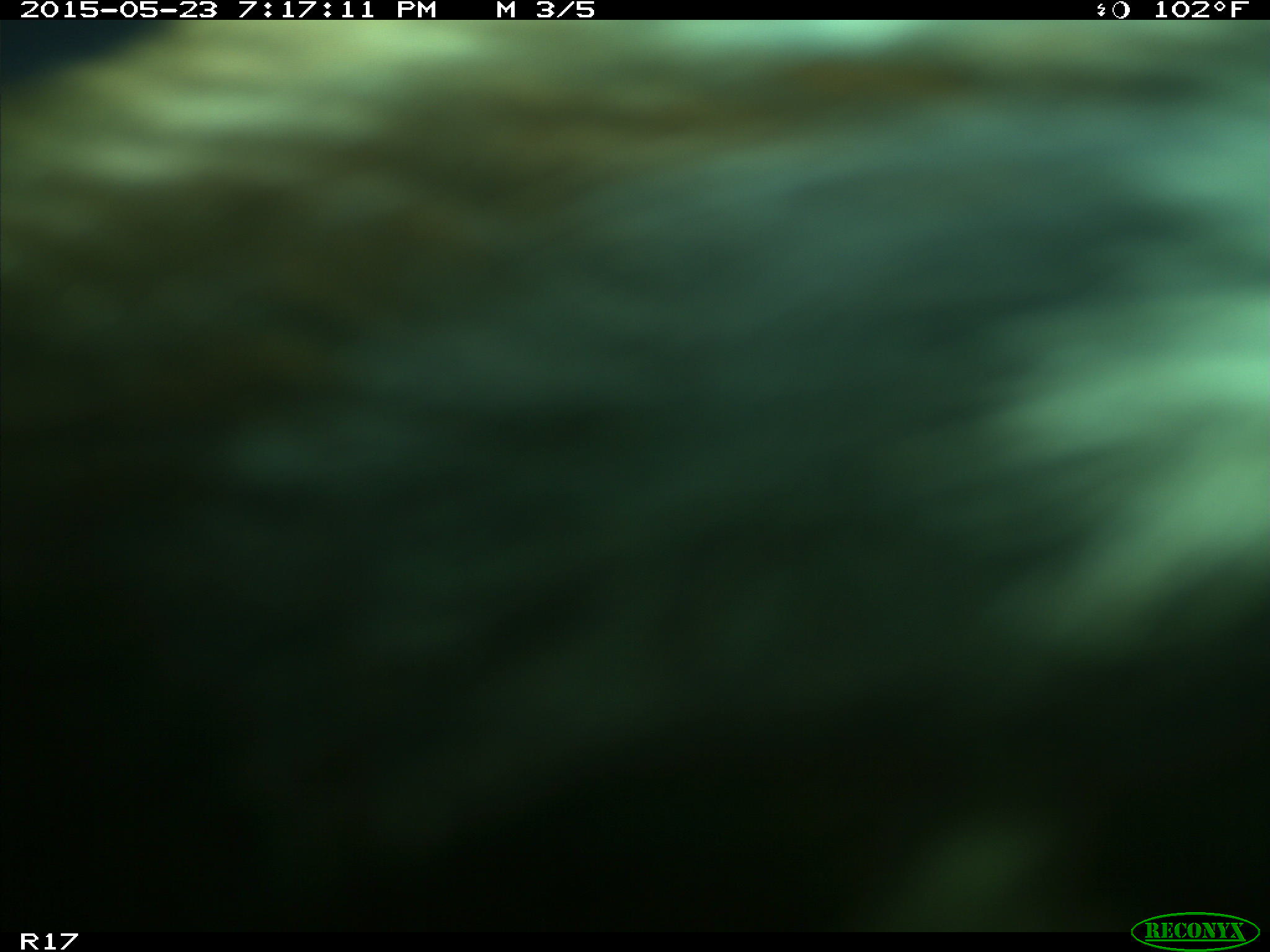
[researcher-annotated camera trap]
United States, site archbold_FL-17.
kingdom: Animalia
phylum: Chordata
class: Mammalia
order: Artiodactyla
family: Bovidae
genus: Bos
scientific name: Bos taurus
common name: domestic cow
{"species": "Bos taurus (domestic cow)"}